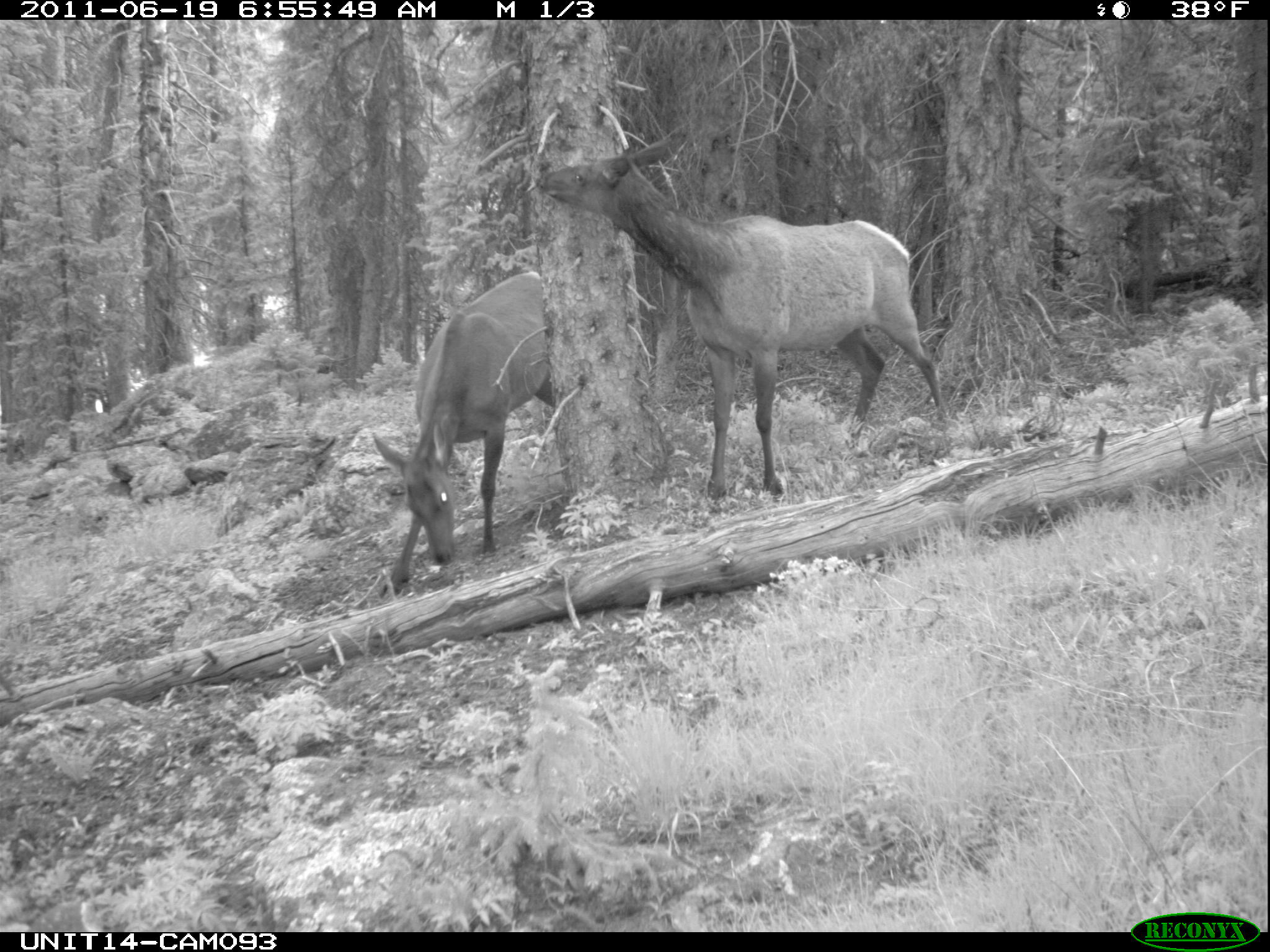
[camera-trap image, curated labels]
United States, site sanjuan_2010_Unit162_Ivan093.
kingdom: Animalia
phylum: Chordata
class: Mammalia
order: Artiodactyla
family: Cervidae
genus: Cervus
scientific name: Cervus elaphus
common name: red deer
Cervus elaphus (red deer).